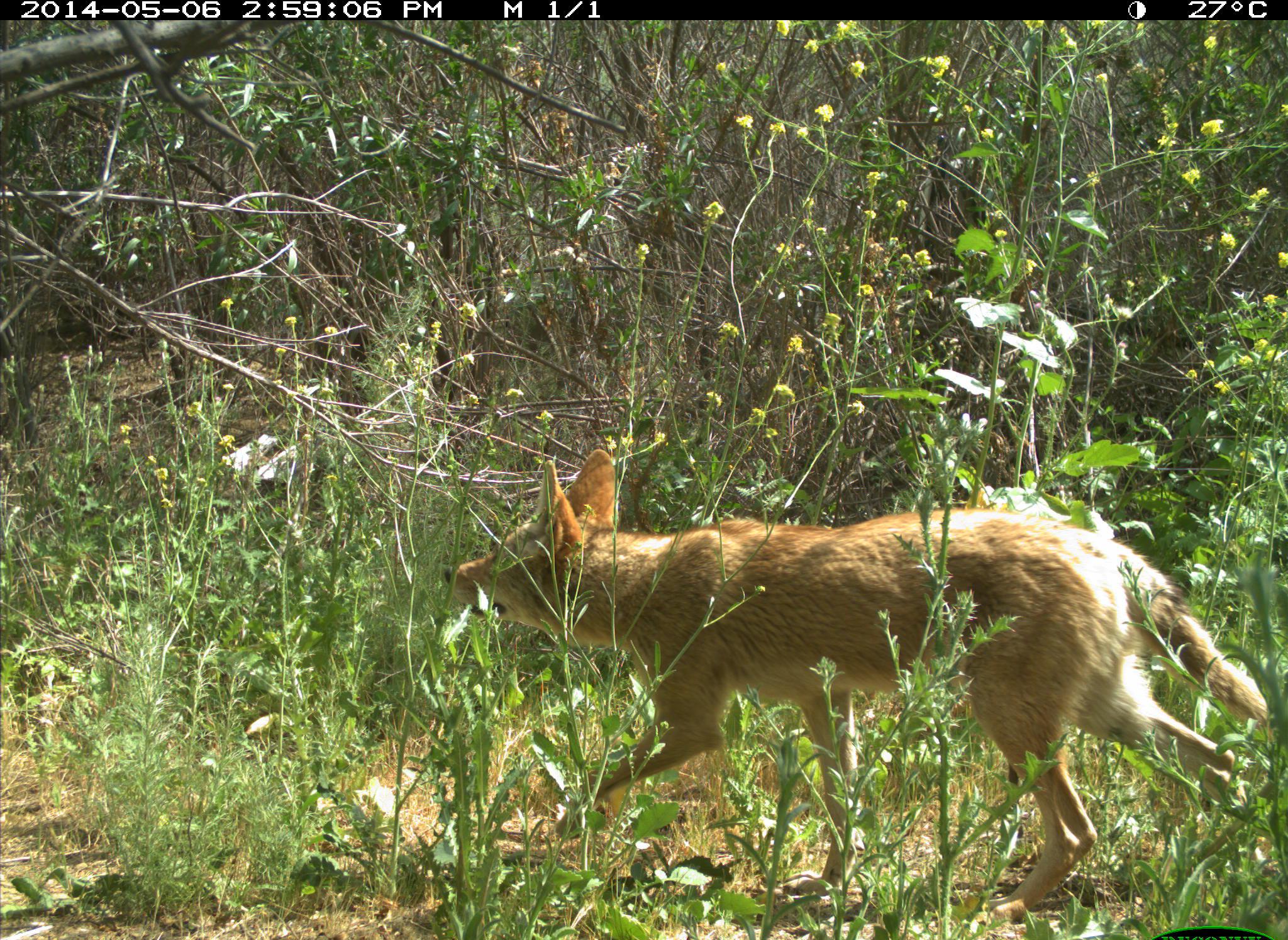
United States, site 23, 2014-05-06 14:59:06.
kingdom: Animalia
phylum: Chordata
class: Mammalia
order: Carnivora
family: Canidae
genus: Canis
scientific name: Canis latrans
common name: coyote